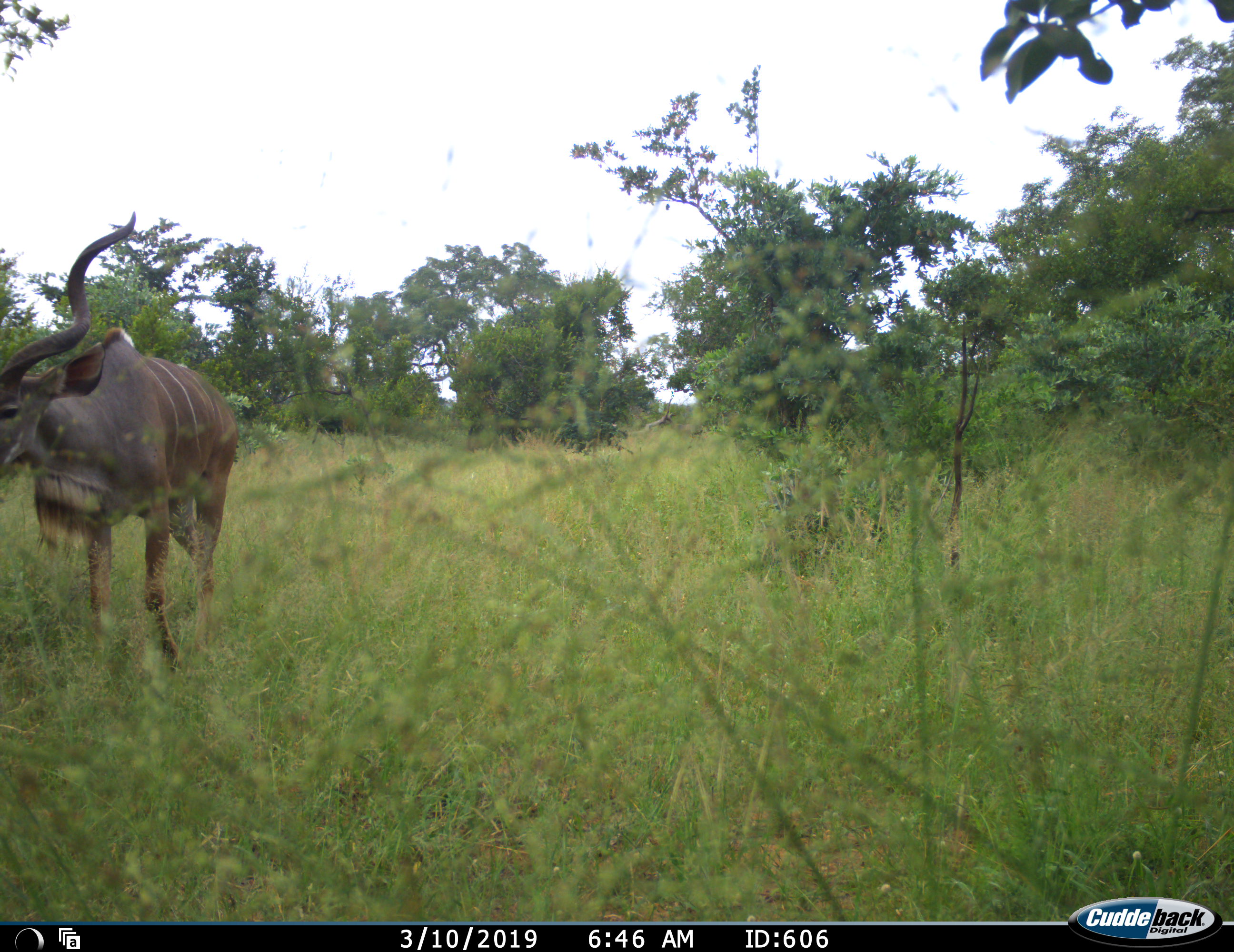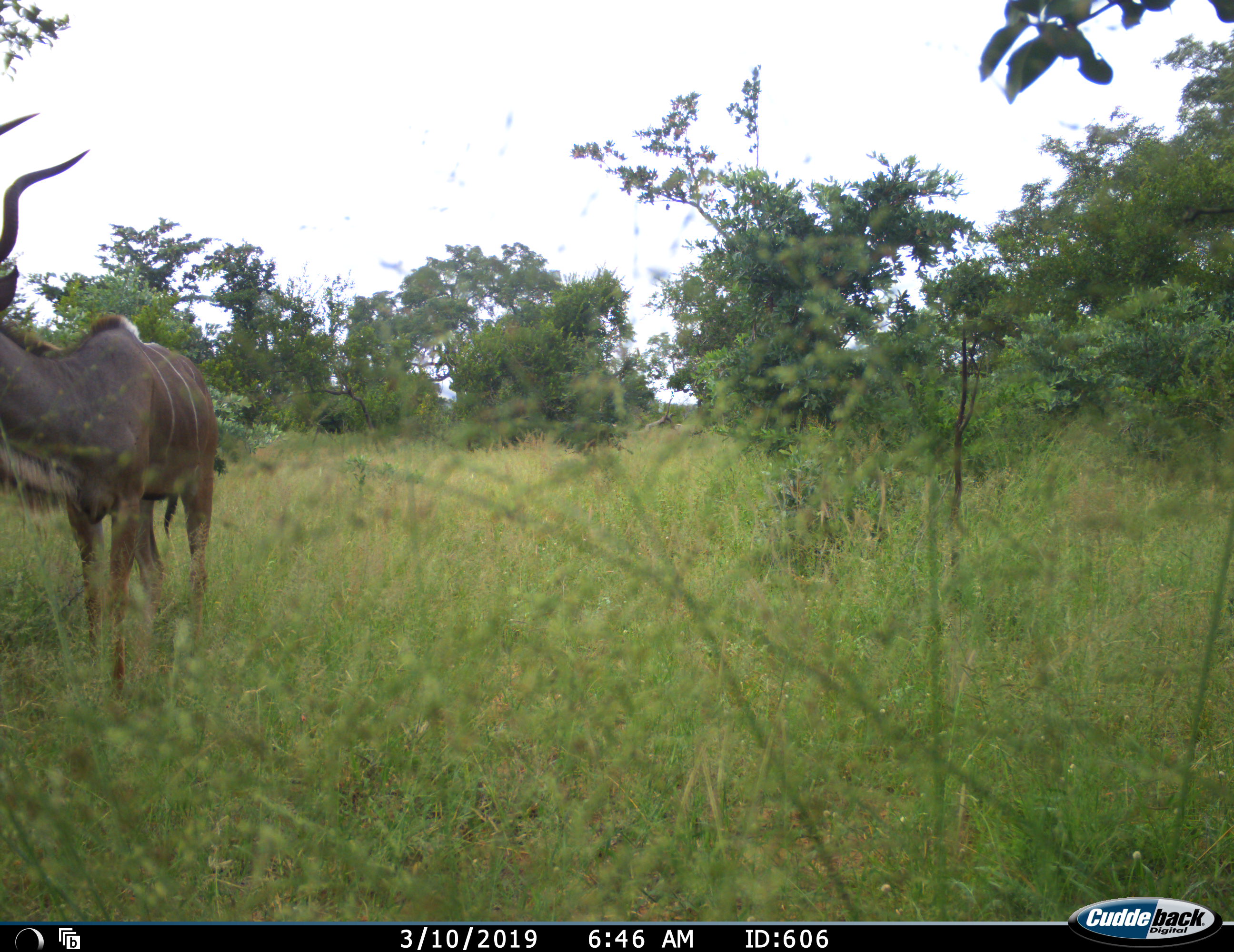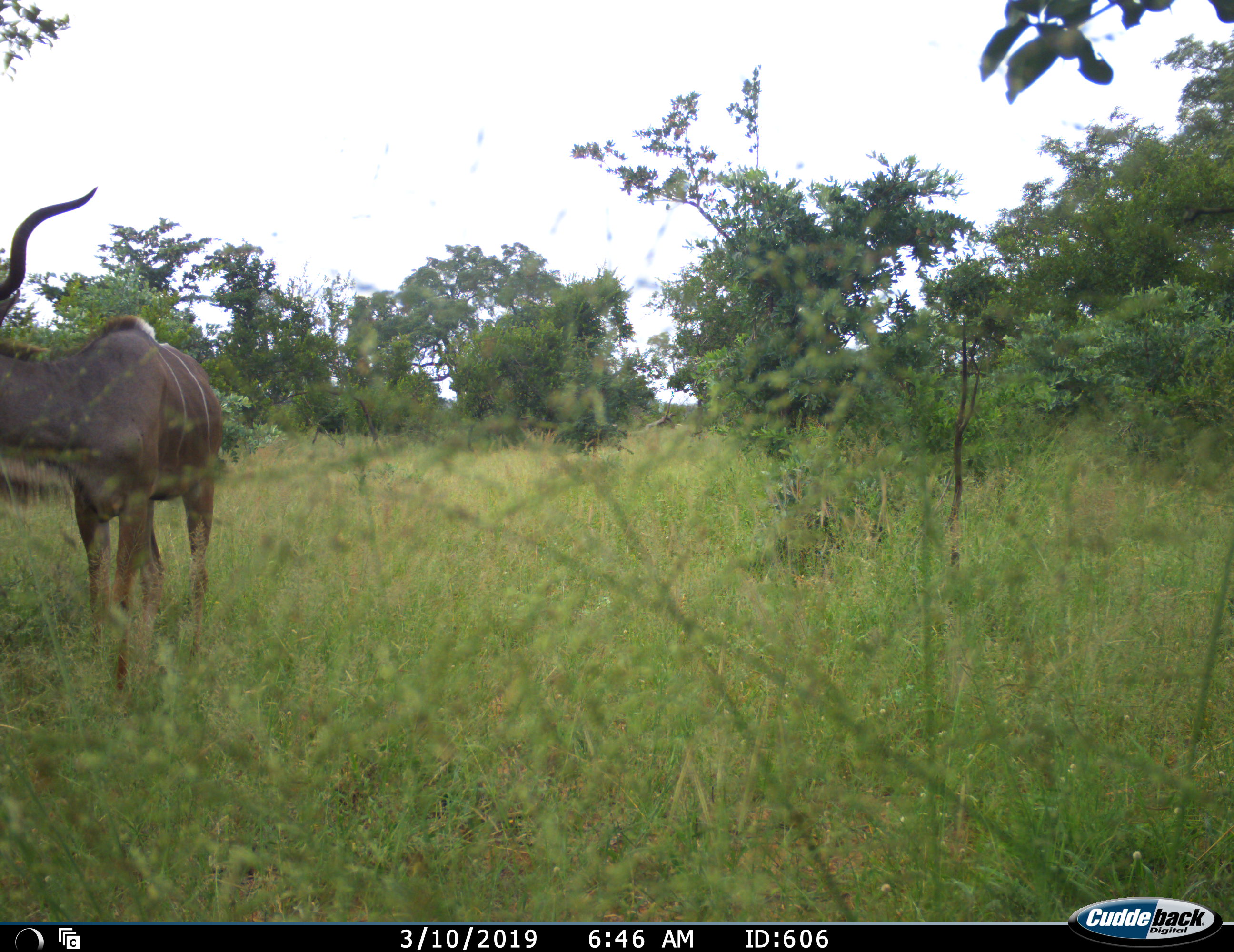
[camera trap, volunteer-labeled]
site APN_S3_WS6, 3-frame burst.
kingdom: Animalia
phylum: Chordata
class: Mammalia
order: Artiodactyla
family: Bovidae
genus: Tragelaphus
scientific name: Tragelaphus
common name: kudu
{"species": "kudu (Tragelaphus)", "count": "1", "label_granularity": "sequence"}